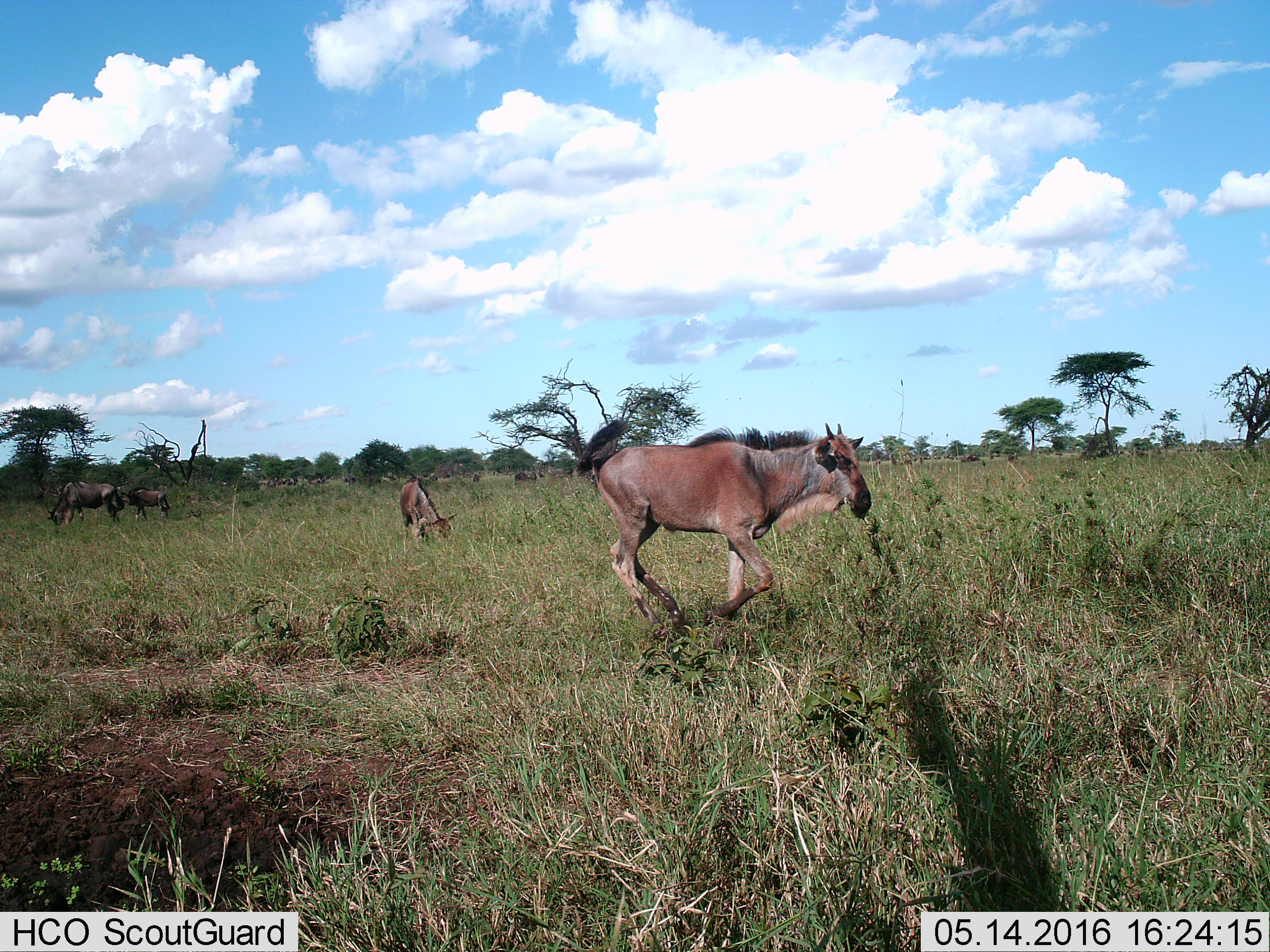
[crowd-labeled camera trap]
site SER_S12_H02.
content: unidentified animal